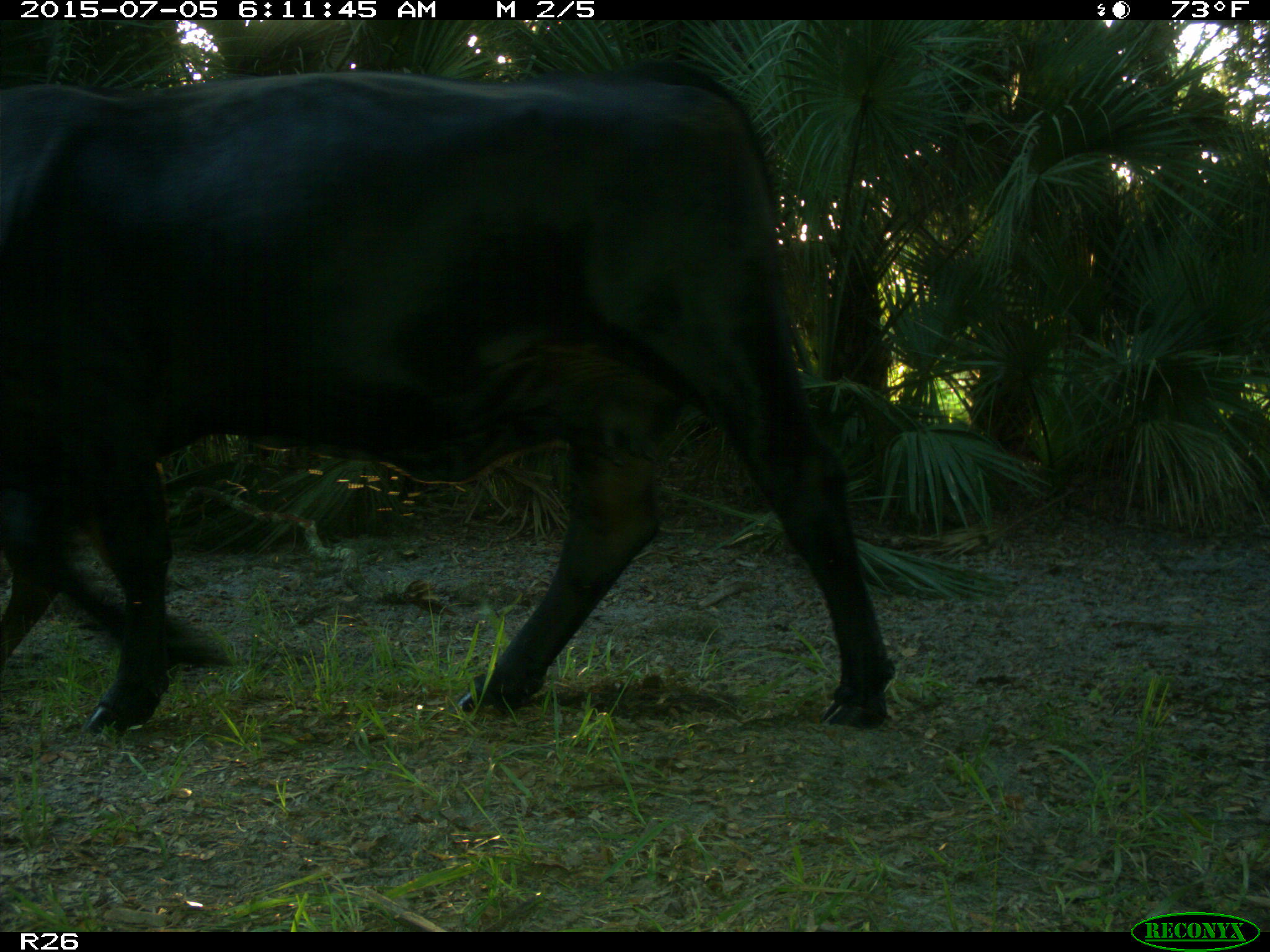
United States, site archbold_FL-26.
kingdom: Animalia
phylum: Chordata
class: Mammalia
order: Artiodactyla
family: Bovidae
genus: Bos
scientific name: Bos taurus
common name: domestic cow